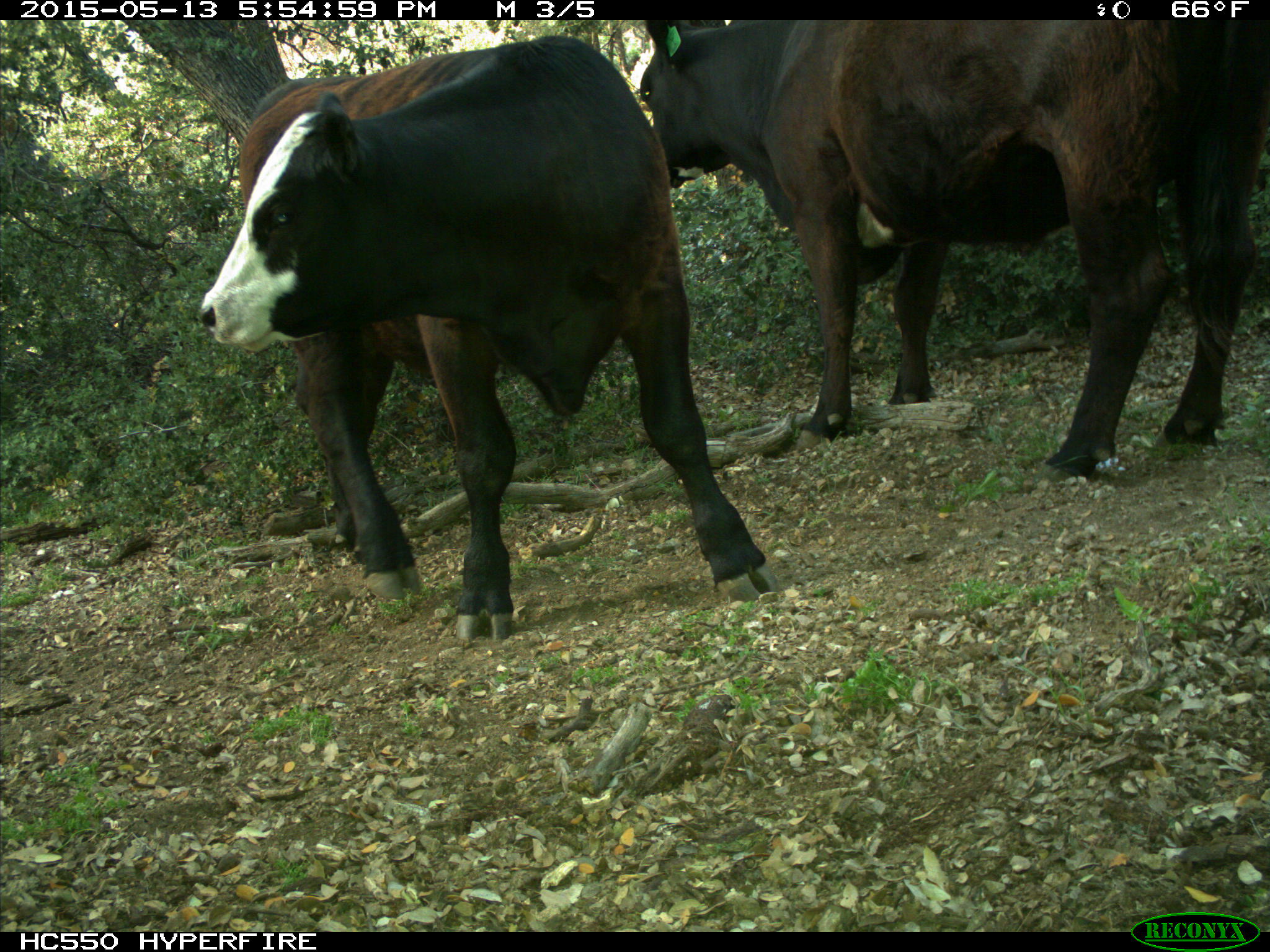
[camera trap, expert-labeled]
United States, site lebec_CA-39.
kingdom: Animalia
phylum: Chordata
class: Mammalia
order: Artiodactyla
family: Bovidae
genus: Bos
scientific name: Bos taurus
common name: domestic cow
Bos taurus (domestic cow).